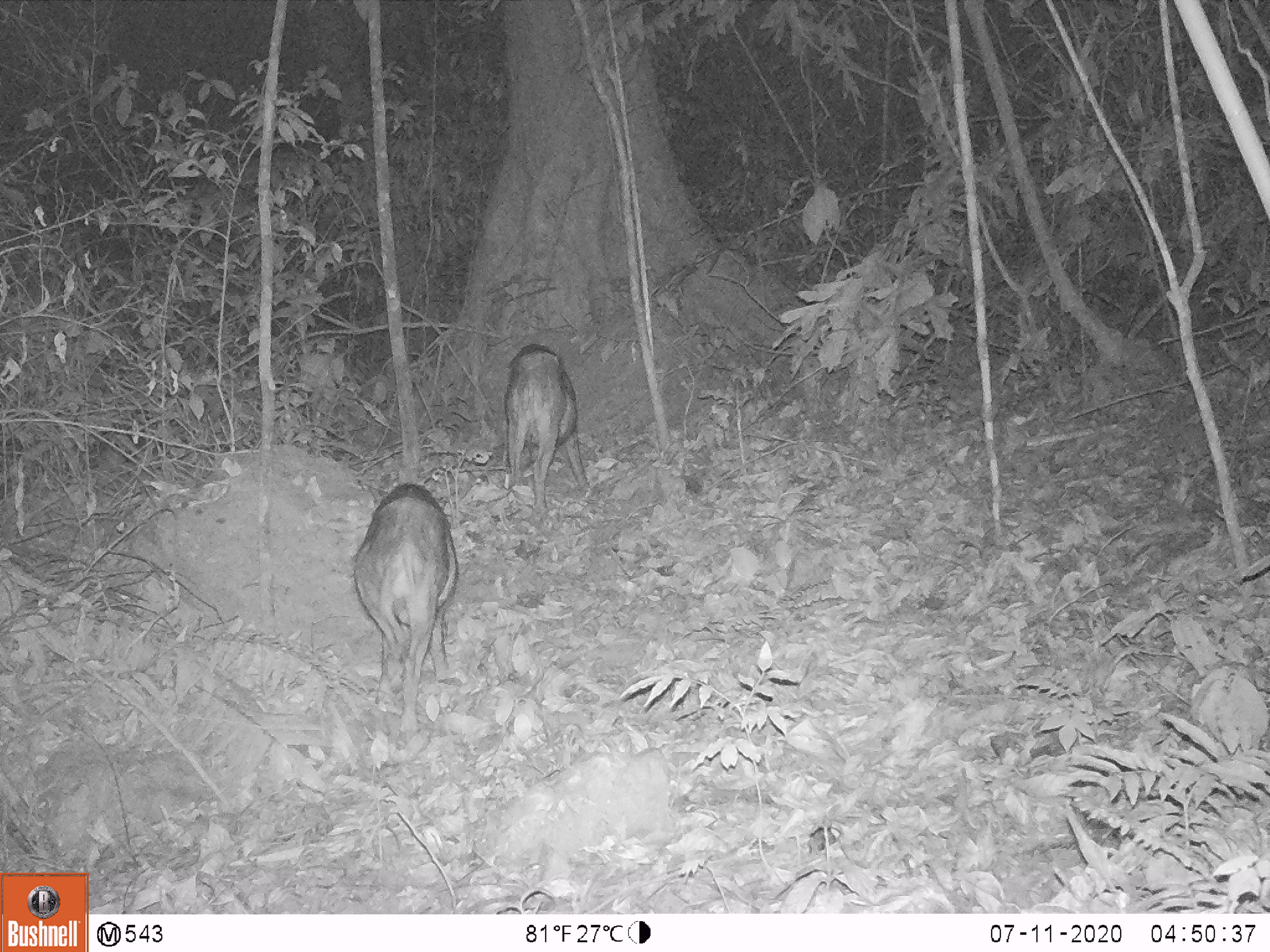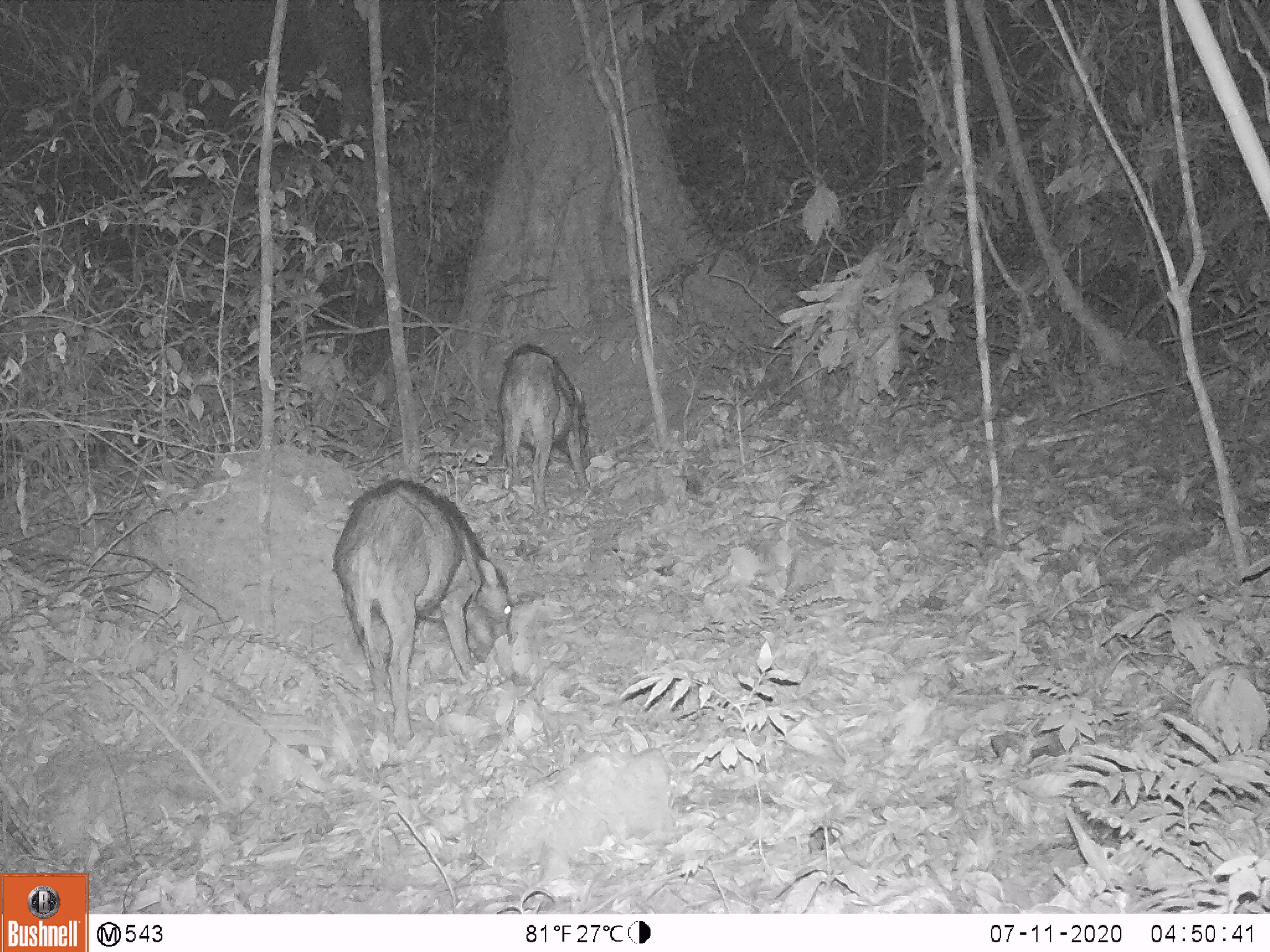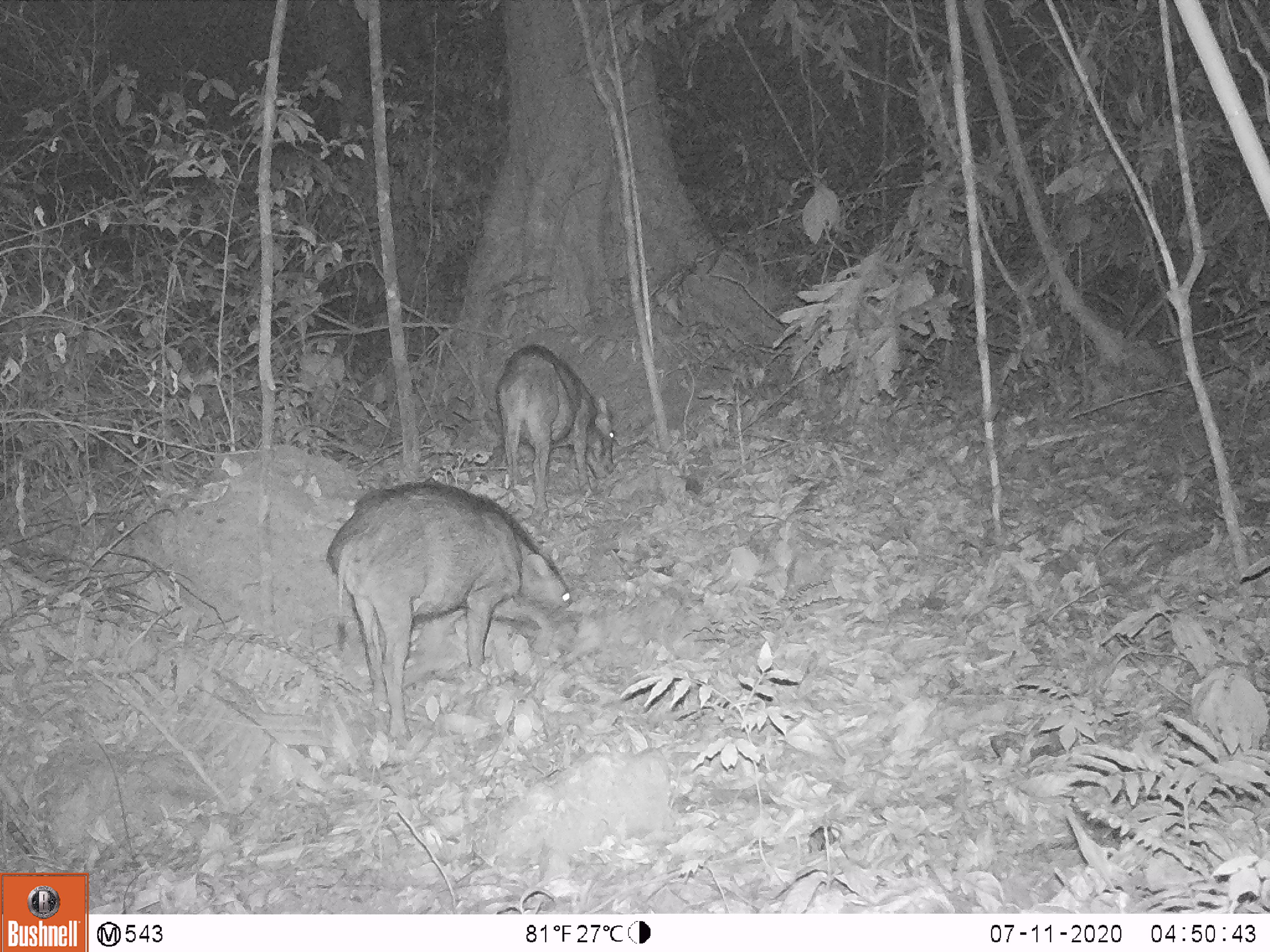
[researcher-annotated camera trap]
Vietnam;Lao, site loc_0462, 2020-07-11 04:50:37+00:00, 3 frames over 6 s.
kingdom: Animalia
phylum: Chordata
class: Mammalia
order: Artiodactyla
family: Suidae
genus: Sus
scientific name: Sus scrofa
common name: eurasian wild pig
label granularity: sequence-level